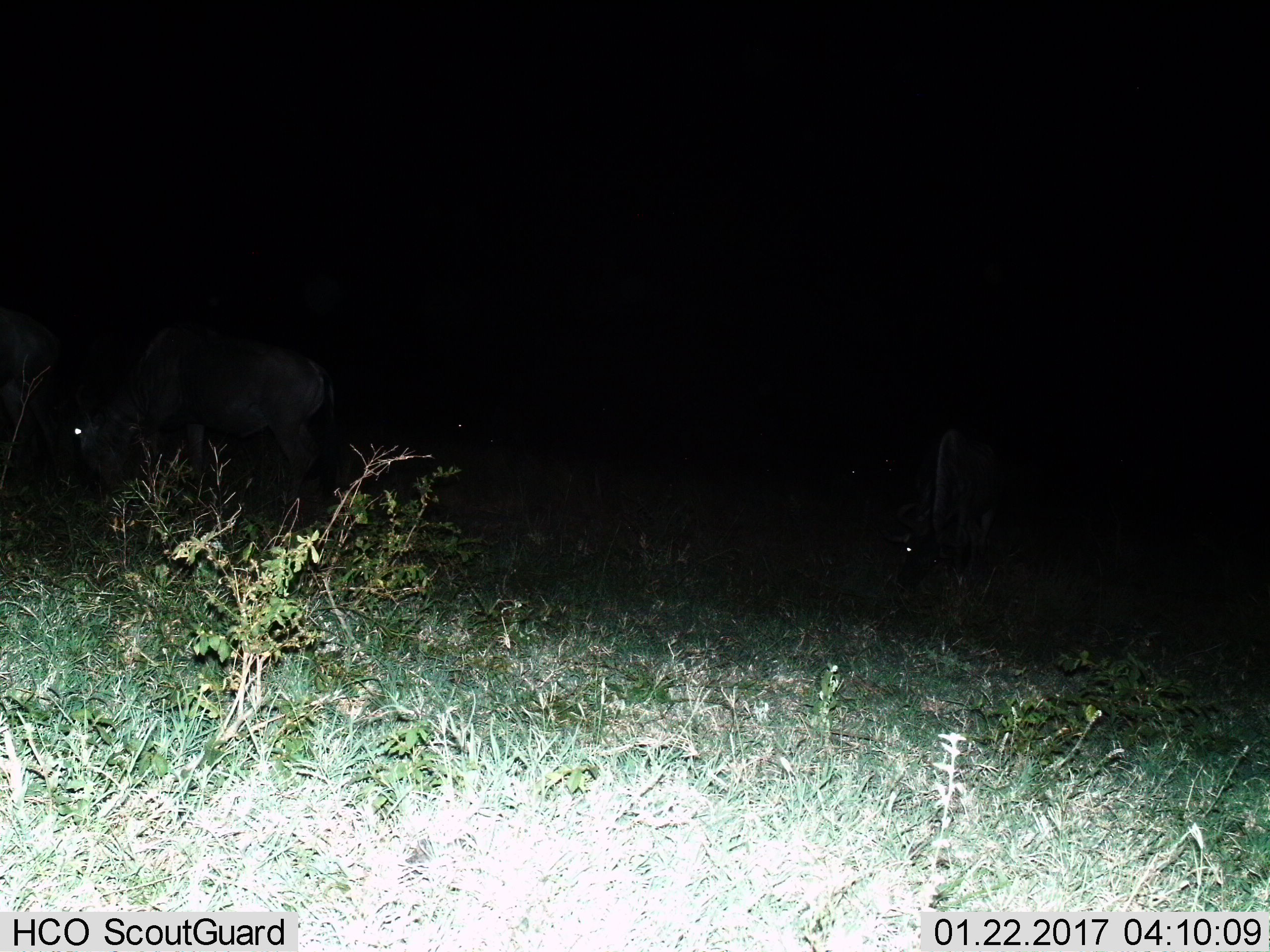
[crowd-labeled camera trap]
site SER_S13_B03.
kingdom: Animalia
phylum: Chordata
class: Mammalia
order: Artiodactyla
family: Bovidae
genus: Connochaetes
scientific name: Connochaetes taurinus taurinus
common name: blue wildebeest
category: wildebeestblue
Wildebeestblue (blue wildebeest) (Connochaetes taurinus taurinus), count 3. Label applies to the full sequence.